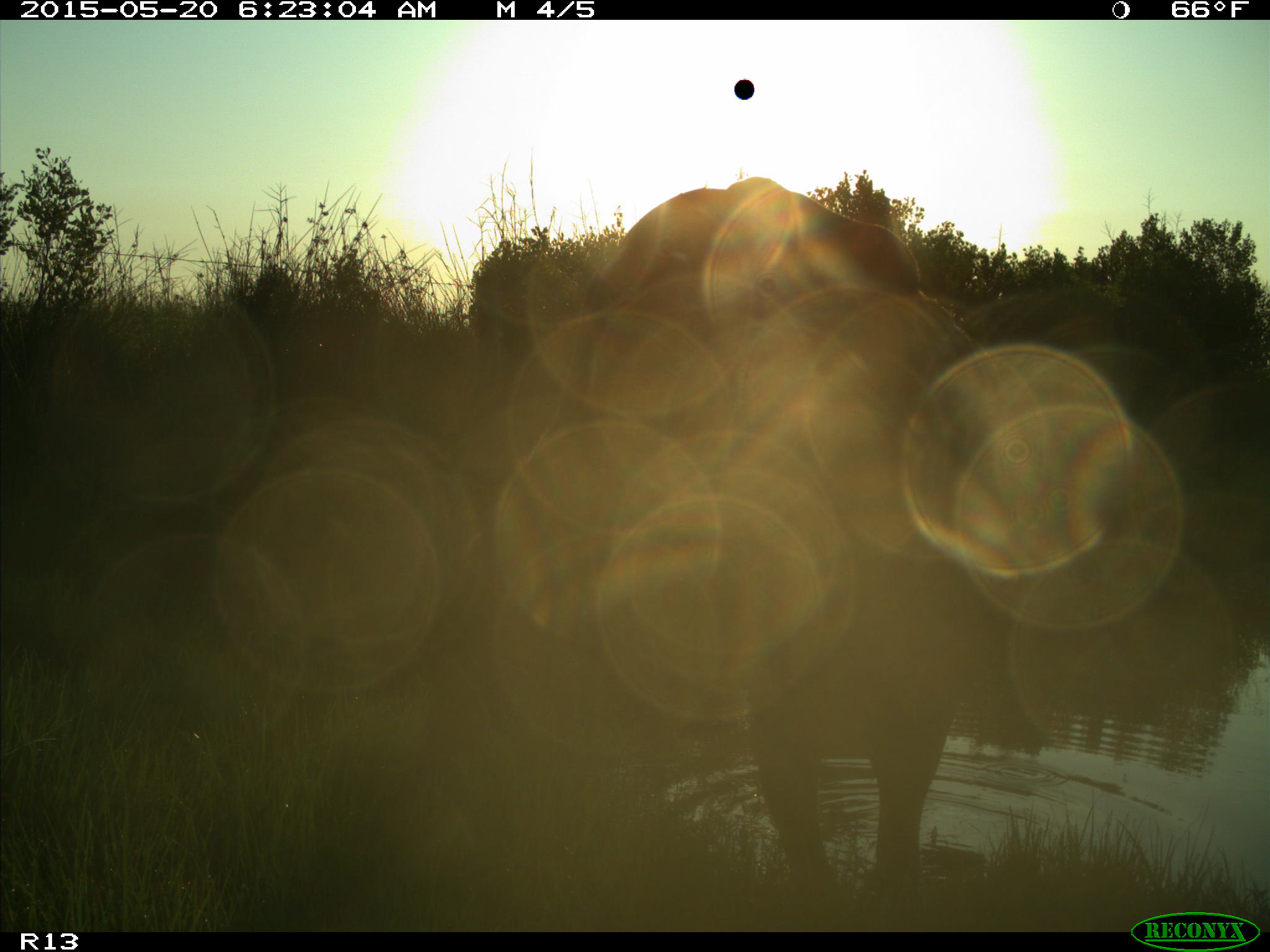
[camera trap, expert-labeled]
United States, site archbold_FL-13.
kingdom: Animalia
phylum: Chordata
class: Mammalia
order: Artiodactyla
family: Bovidae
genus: Bos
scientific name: Bos taurus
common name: domestic cow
Bos taurus (domestic cow).